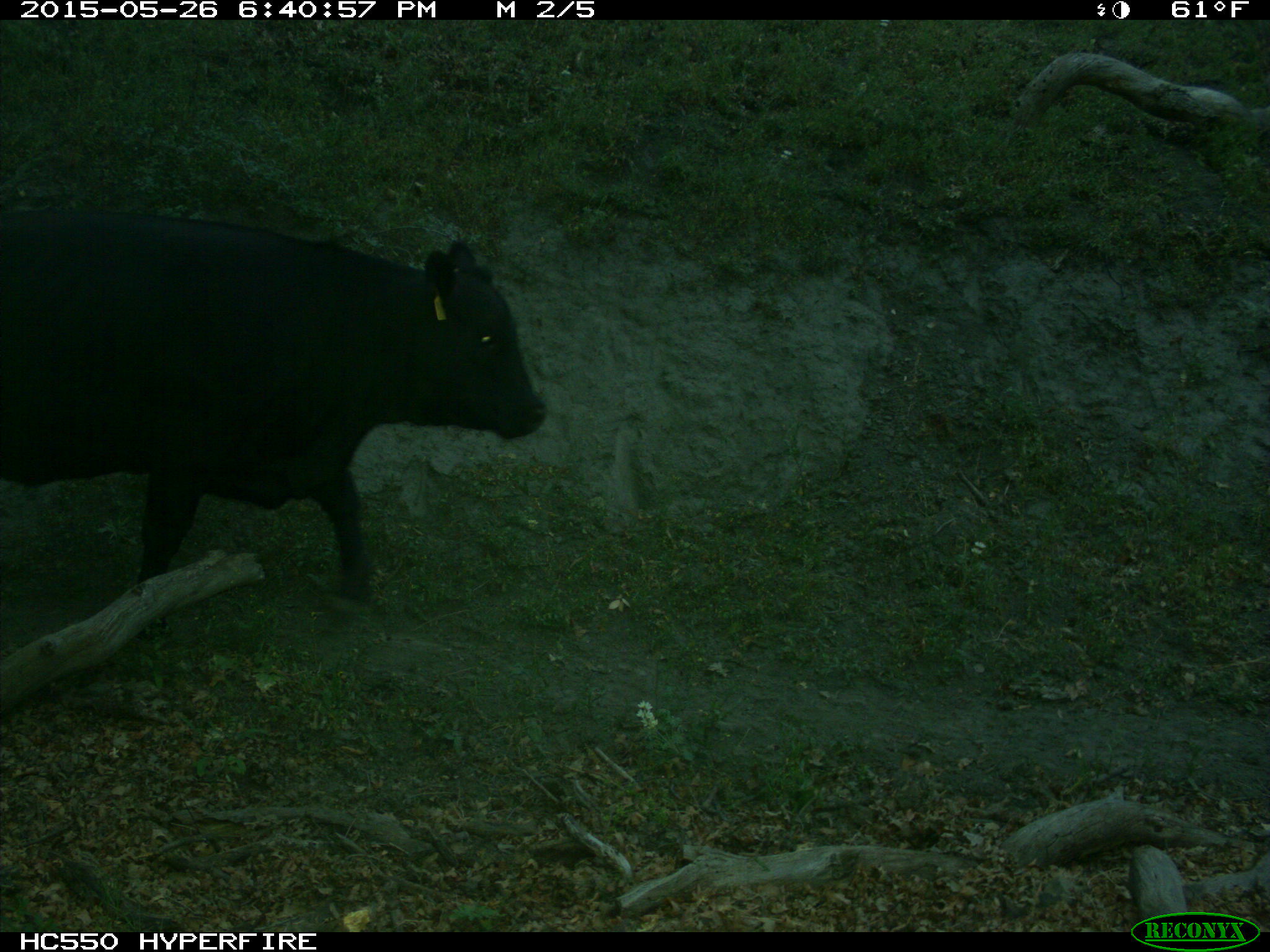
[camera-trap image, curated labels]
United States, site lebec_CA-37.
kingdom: Animalia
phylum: Chordata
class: Mammalia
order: Artiodactyla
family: Bovidae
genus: Bos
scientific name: Bos taurus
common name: domestic cow